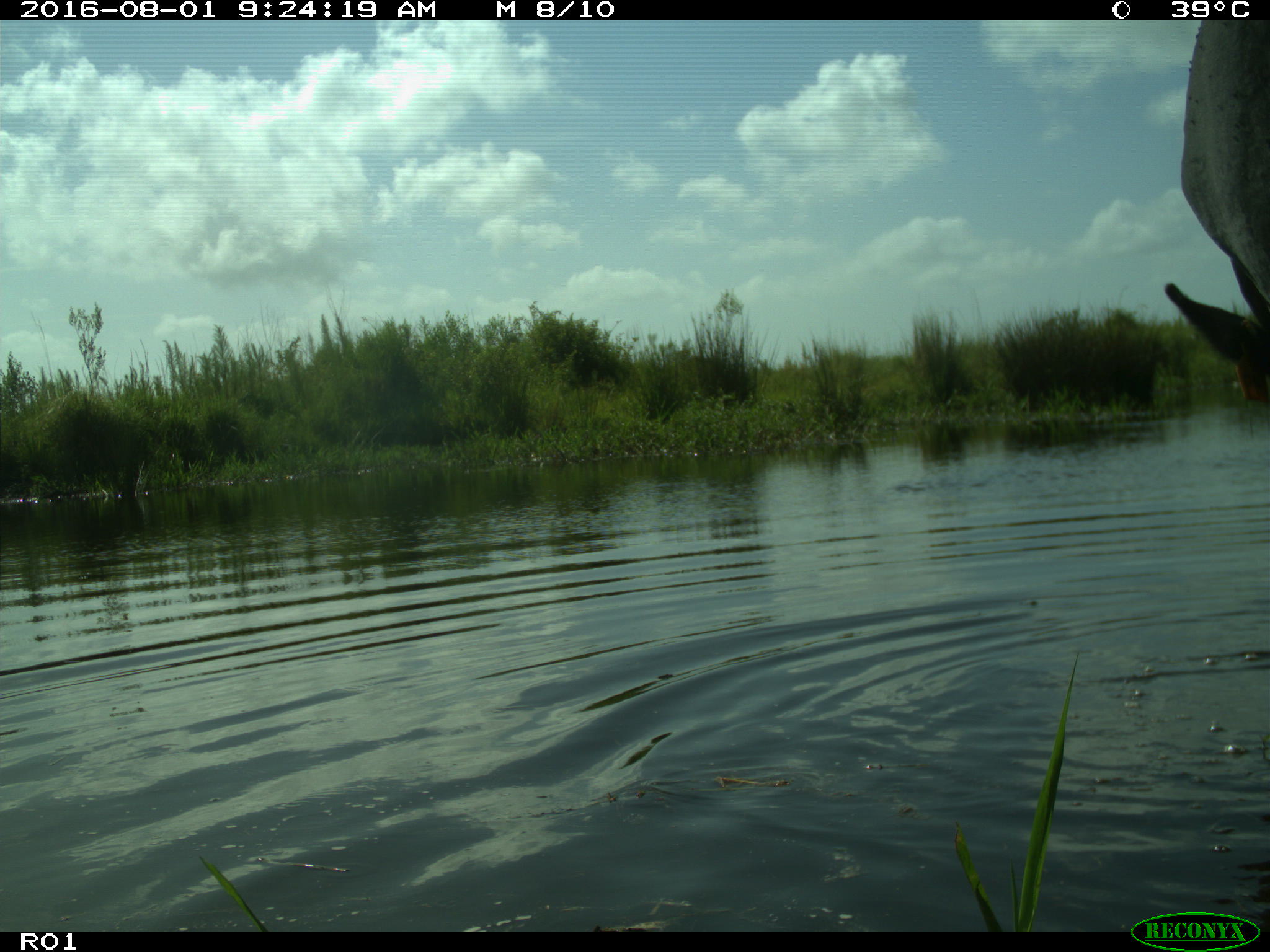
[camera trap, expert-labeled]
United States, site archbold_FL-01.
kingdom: Animalia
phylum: Chordata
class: Mammalia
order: Artiodactyla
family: Bovidae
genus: Bos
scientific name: Bos taurus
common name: domestic cow